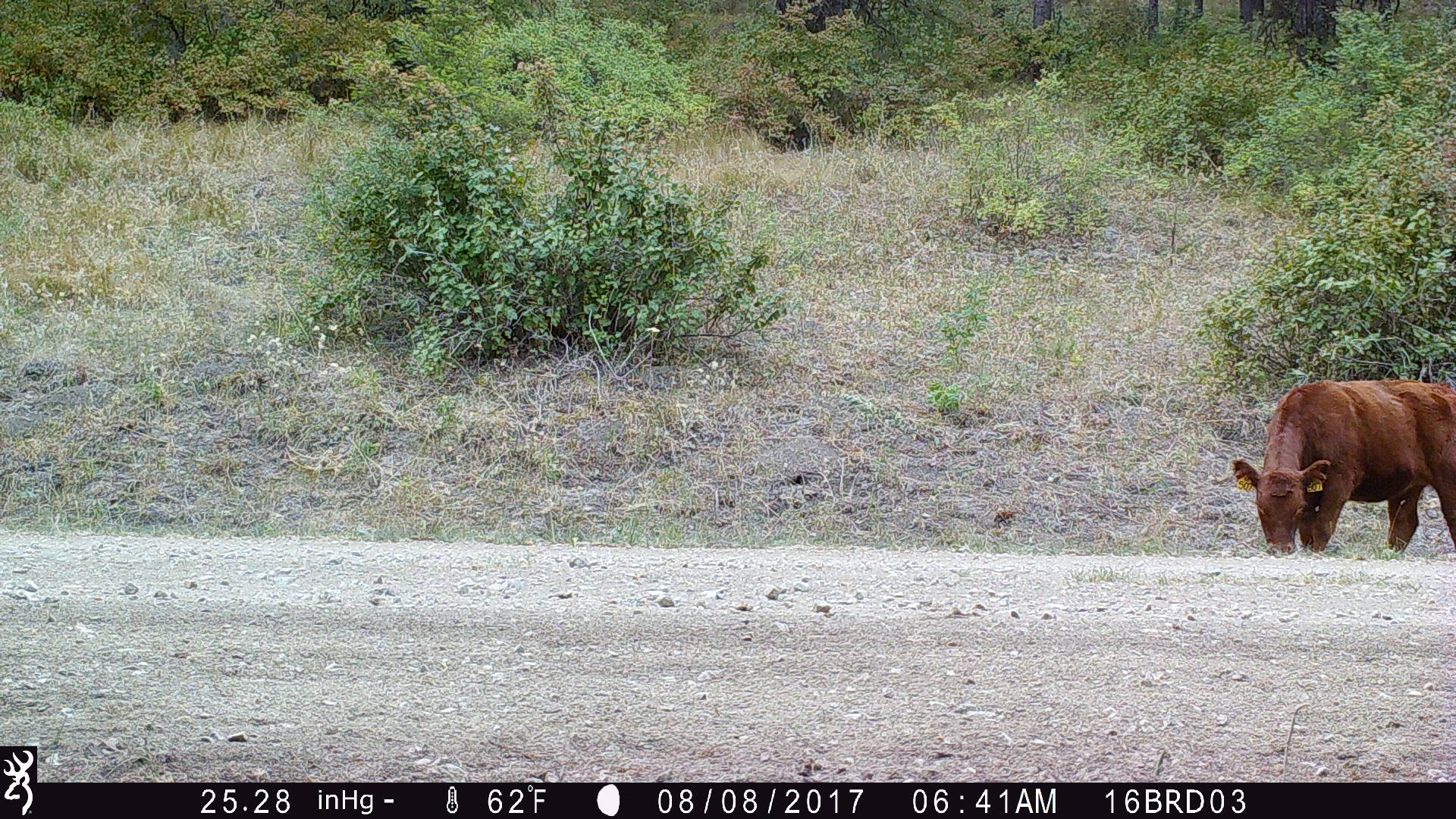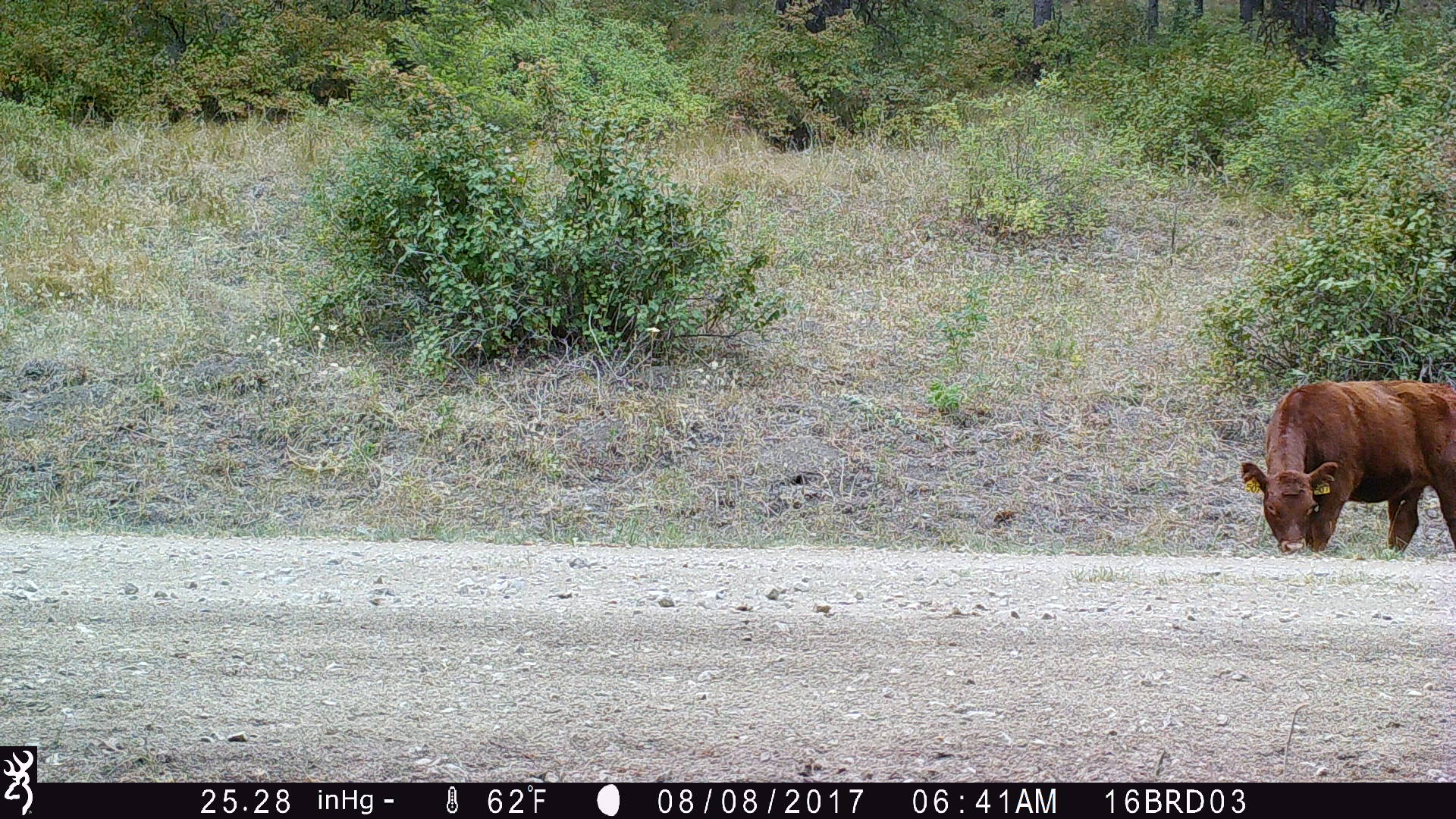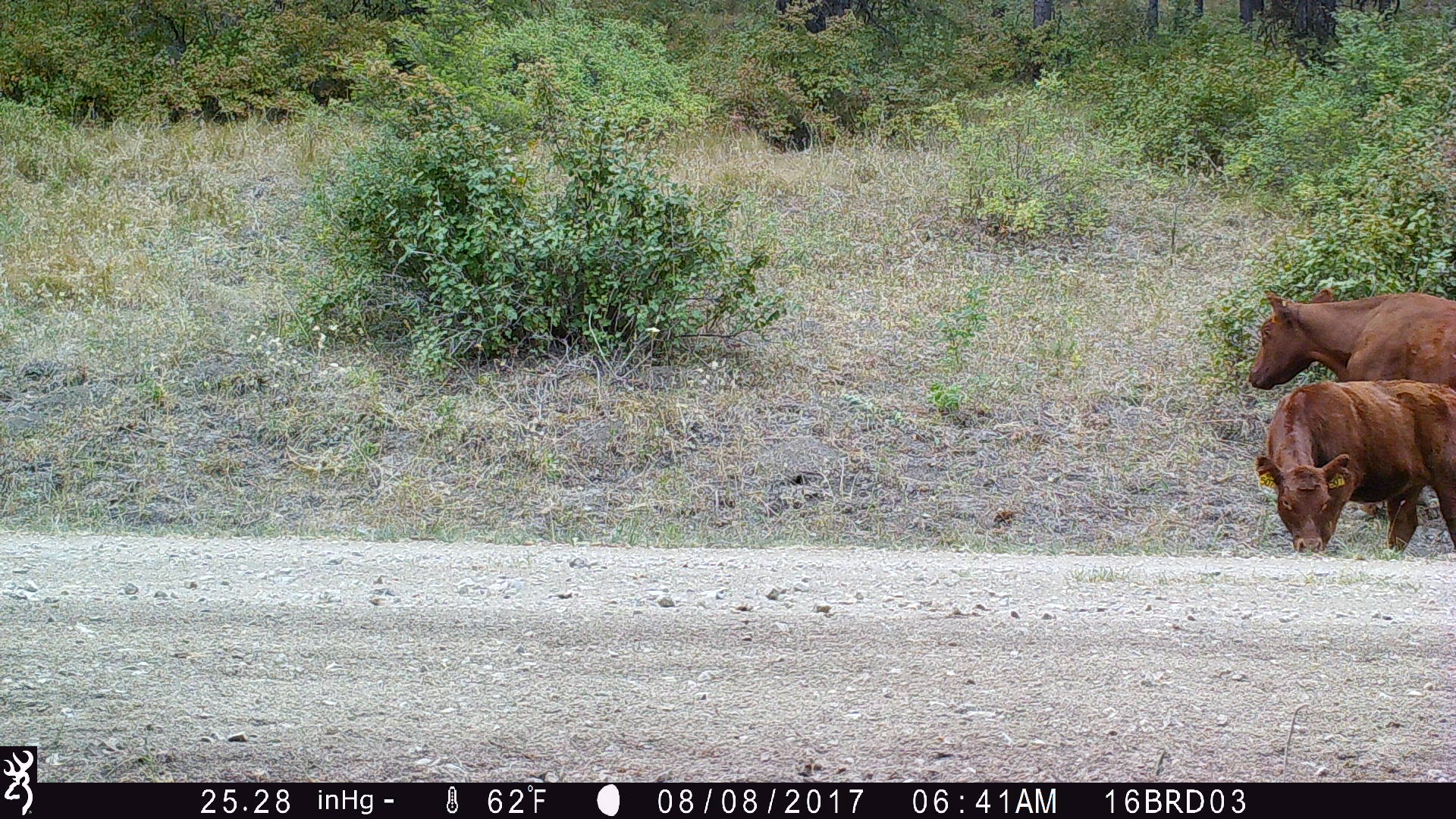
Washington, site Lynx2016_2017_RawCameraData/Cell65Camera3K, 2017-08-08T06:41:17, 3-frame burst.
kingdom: Animalia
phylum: Chordata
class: Mammalia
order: Artiodactyla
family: Bovidae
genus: Bos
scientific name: Bos taurus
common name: domestic cattle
Domestic cattle (Bos taurus). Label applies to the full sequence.